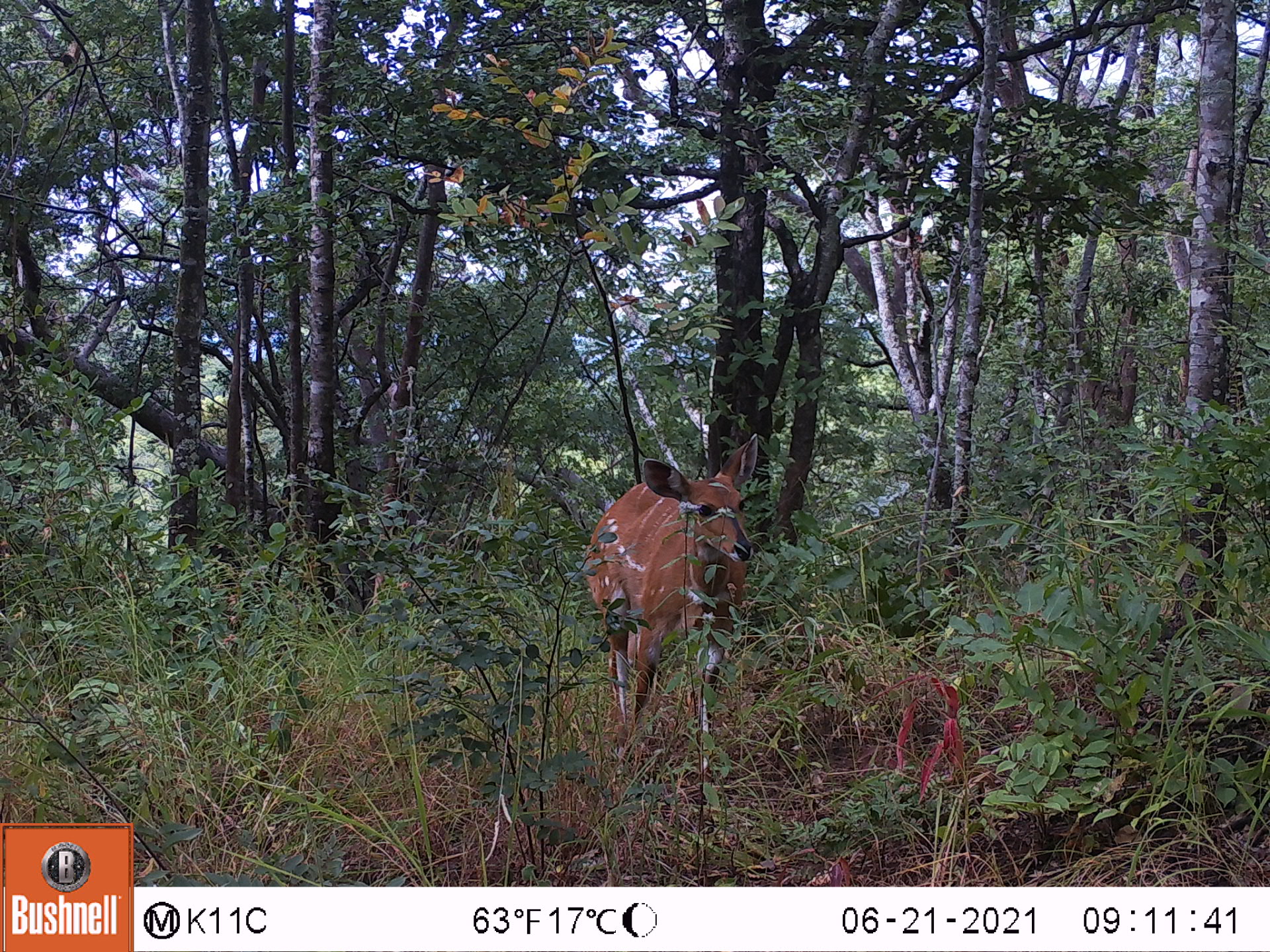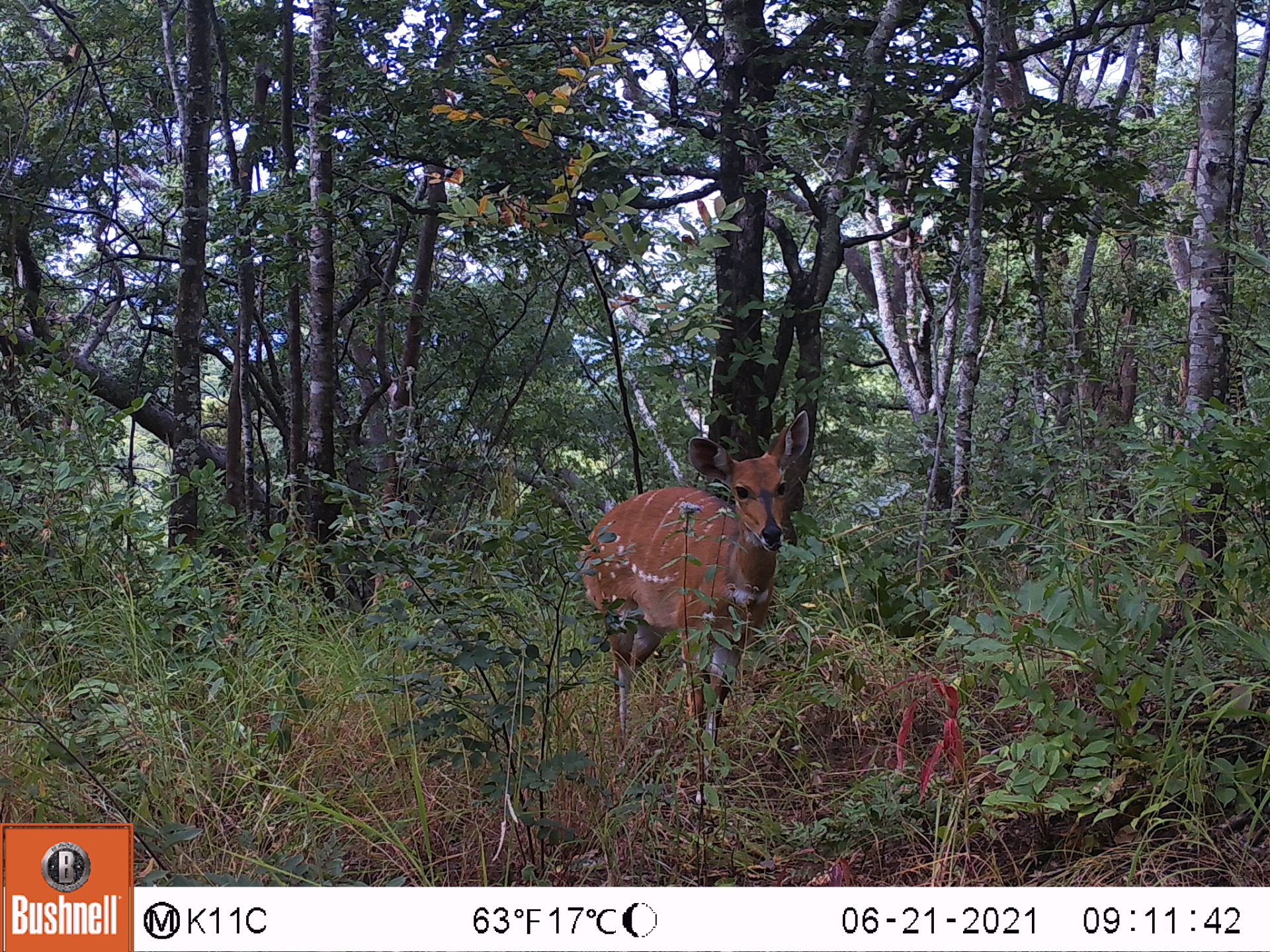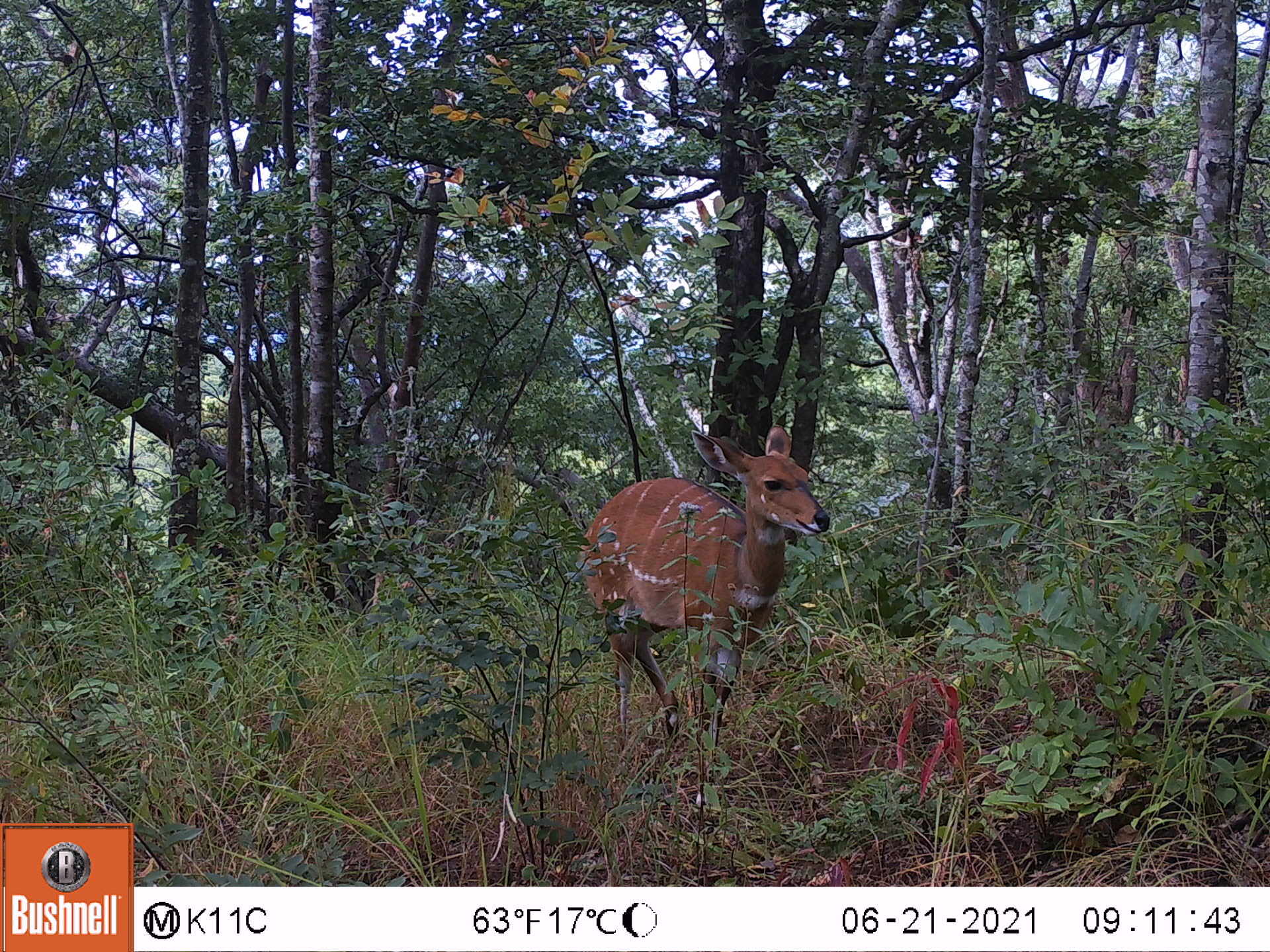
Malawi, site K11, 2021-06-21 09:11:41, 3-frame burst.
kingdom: Animalia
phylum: Chordata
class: Mammalia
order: Artiodactyla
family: Bovidae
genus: Tragelaphus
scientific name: Tragelaphus sylvaticus sylvaticus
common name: cape bushbuck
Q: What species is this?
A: Cape bushbuck (Tragelaphus sylvaticus sylvaticus).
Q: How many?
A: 1.